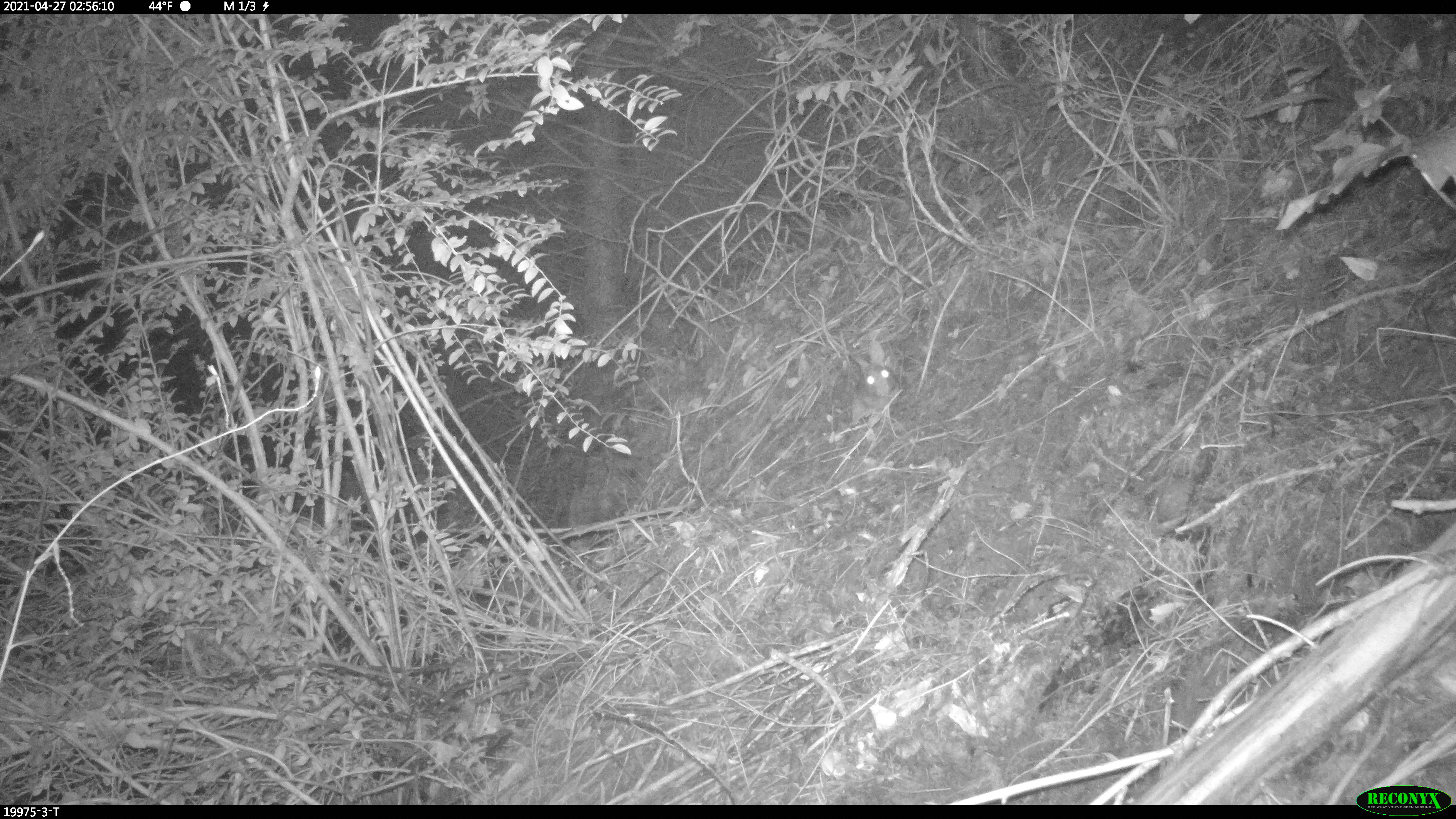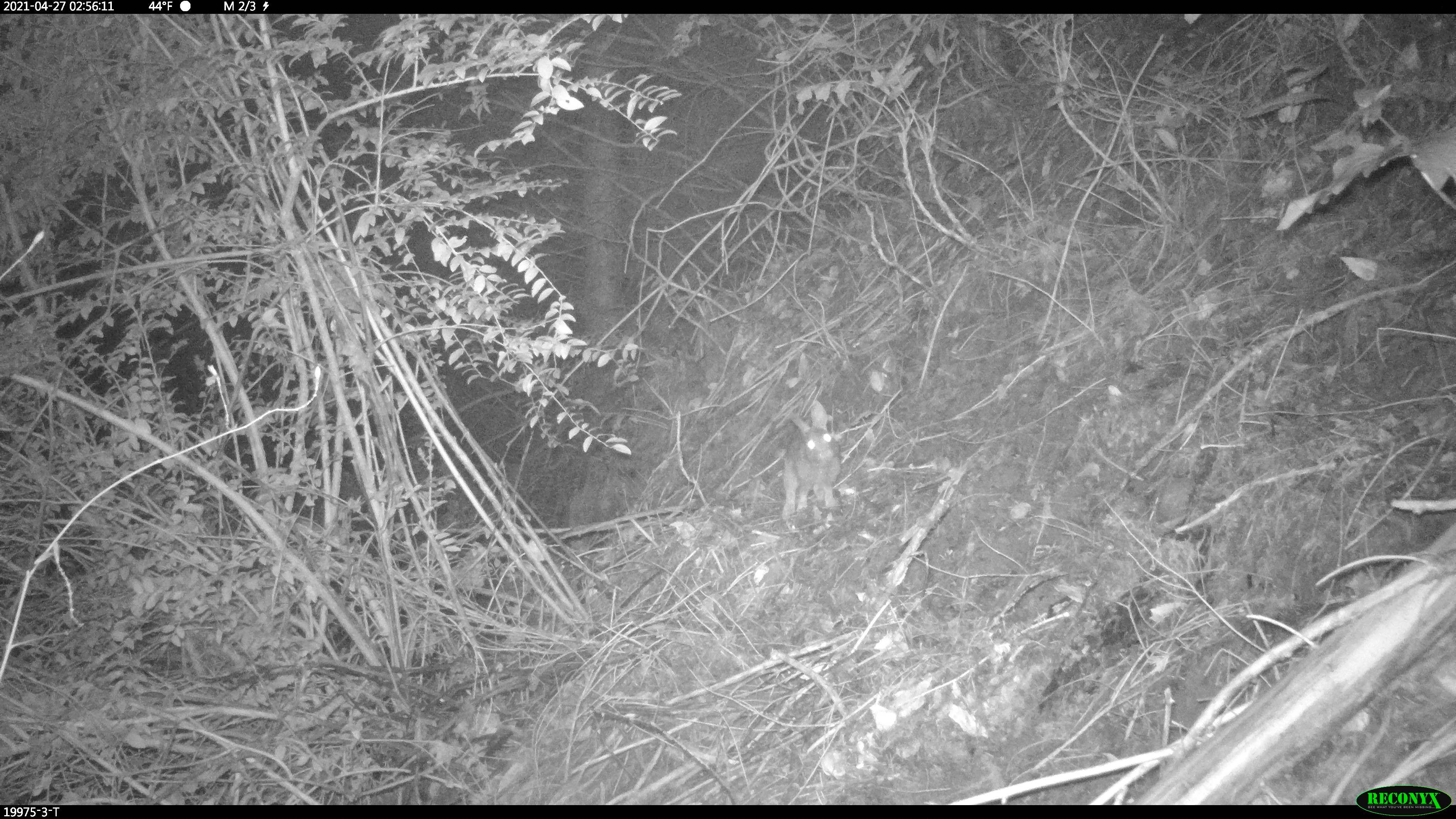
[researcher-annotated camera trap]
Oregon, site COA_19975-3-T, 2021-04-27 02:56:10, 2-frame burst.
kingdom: Animalia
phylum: Chordata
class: Mammalia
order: Lagomorpha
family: Leporidae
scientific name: Leporidae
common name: hares and rabbits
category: leporidae family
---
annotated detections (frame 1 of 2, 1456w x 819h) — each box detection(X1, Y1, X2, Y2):
leporidae family: detection(844, 331, 894, 439)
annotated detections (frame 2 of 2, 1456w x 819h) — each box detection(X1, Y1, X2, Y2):
leporidae family: detection(778, 394, 838, 516)